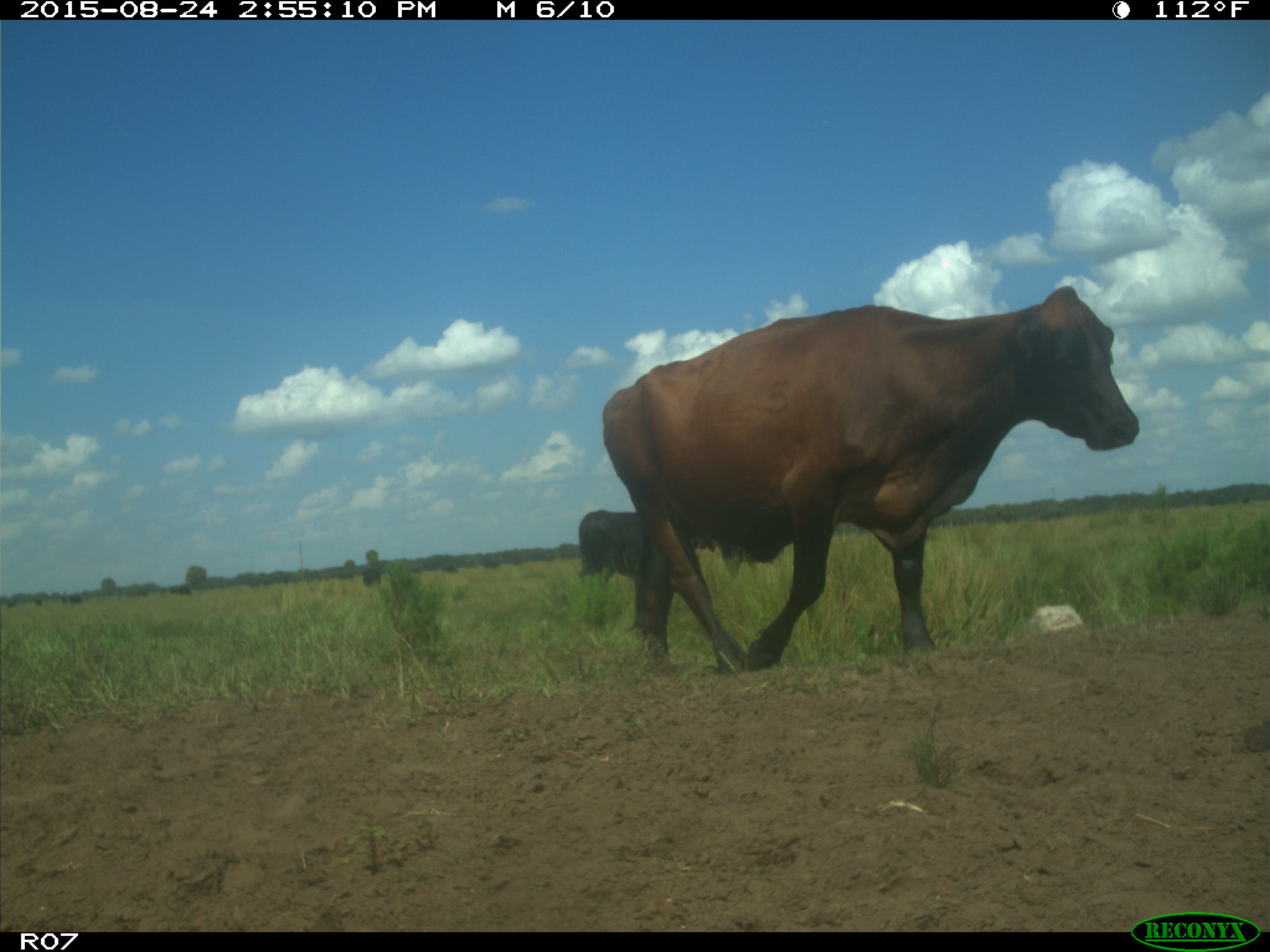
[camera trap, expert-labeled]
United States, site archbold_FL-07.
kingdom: Animalia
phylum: Chordata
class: Mammalia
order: Artiodactyla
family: Bovidae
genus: Bos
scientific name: Bos taurus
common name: domestic cow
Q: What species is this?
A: Bos taurus (domestic cow).